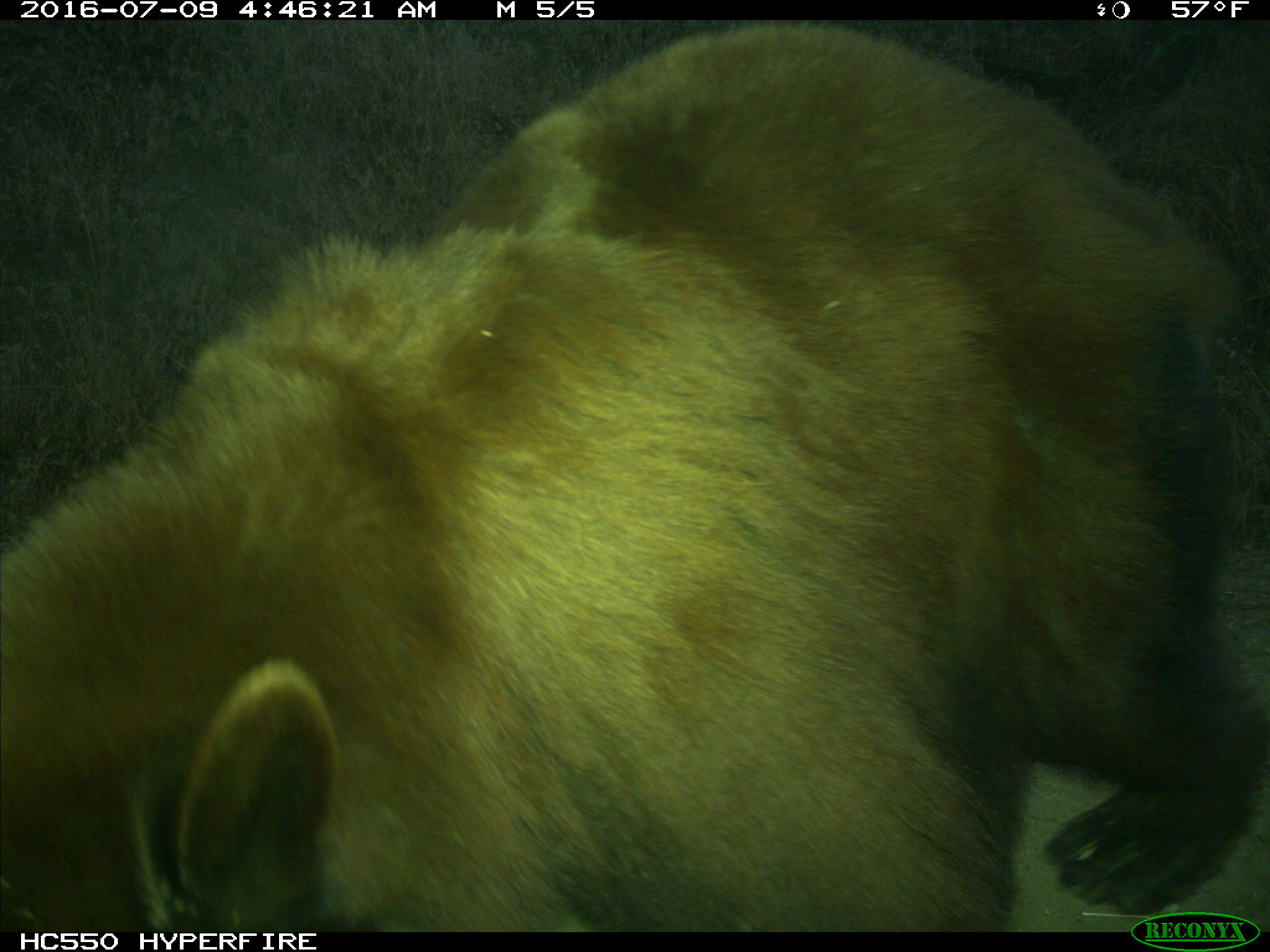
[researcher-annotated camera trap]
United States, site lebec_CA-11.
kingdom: Animalia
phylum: Chordata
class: Mammalia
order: Carnivora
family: Ursidae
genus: Ursus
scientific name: Ursus americanus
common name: american black bear